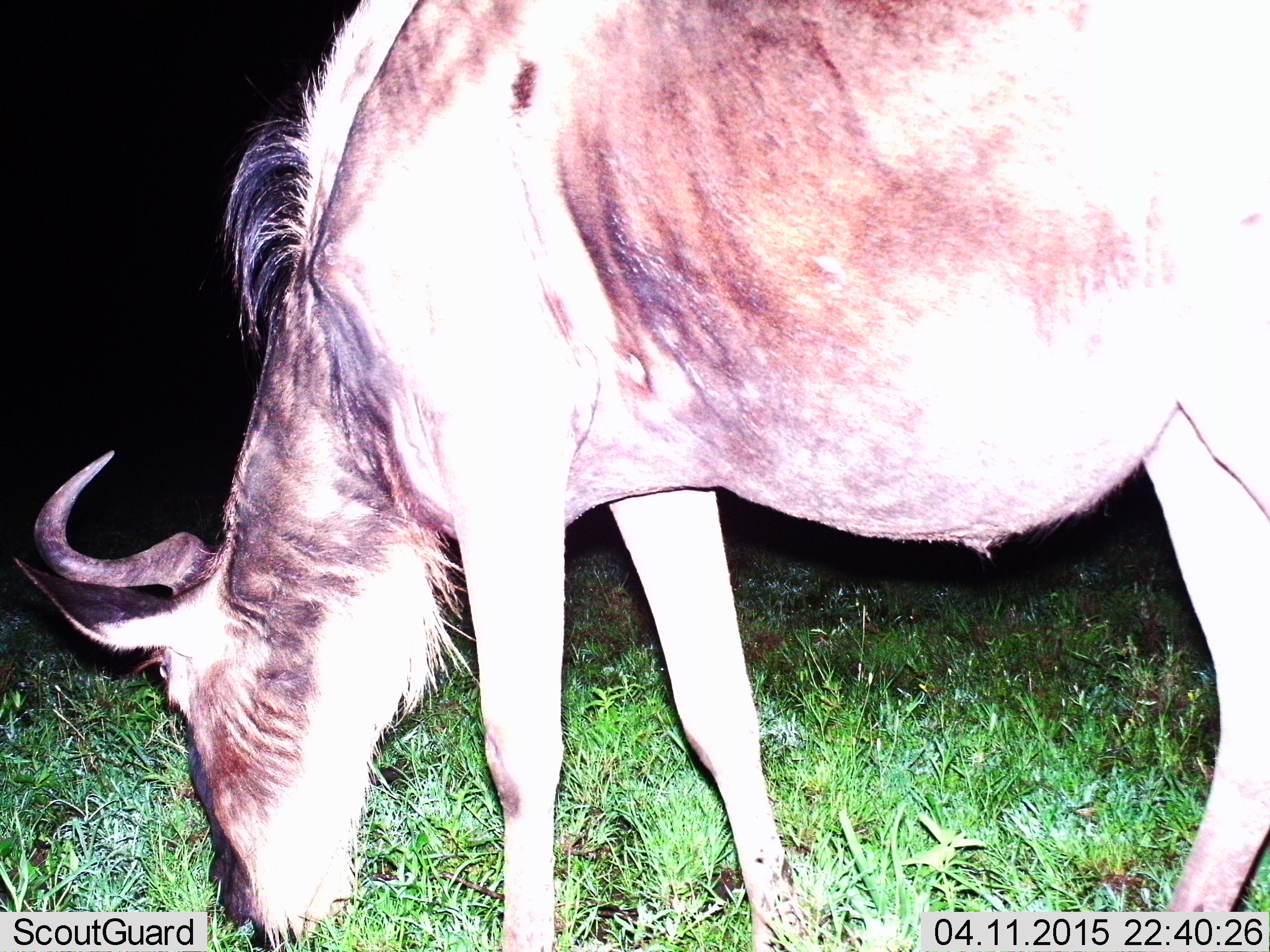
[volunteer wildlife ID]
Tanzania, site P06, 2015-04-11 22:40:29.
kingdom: Animalia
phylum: Chordata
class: Mammalia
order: Artiodactyla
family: Bovidae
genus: Connochaetes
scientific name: Connochaetes taurinus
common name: blue wildebeest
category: wildebeest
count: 1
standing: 30%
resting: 0%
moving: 0%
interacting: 0%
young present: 0%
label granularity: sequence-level